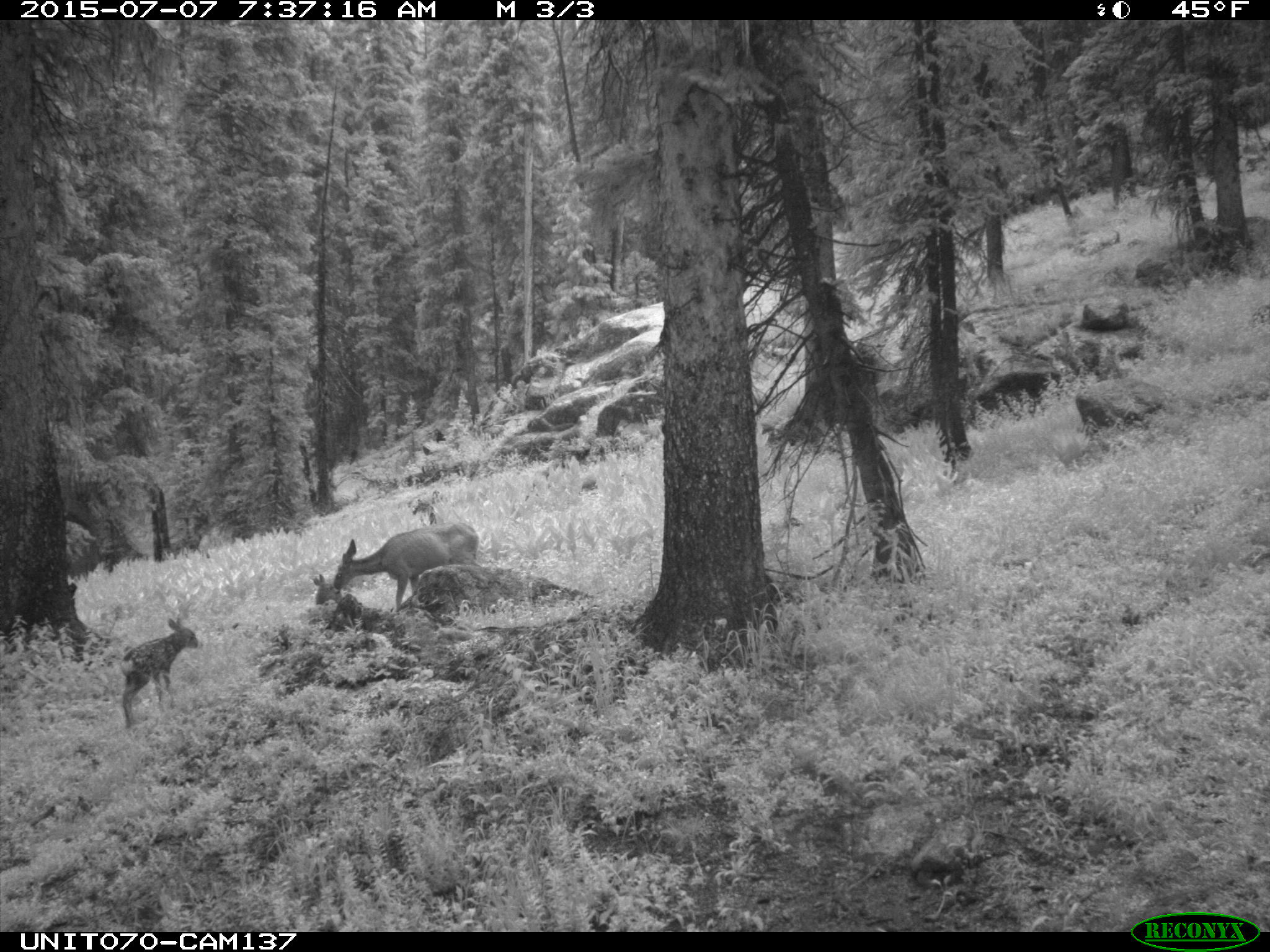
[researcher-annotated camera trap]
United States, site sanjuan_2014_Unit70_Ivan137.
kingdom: Animalia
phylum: Chordata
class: Mammalia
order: Artiodactyla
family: Cervidae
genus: Odocoileus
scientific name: Odocoileus hemionus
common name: mule deer